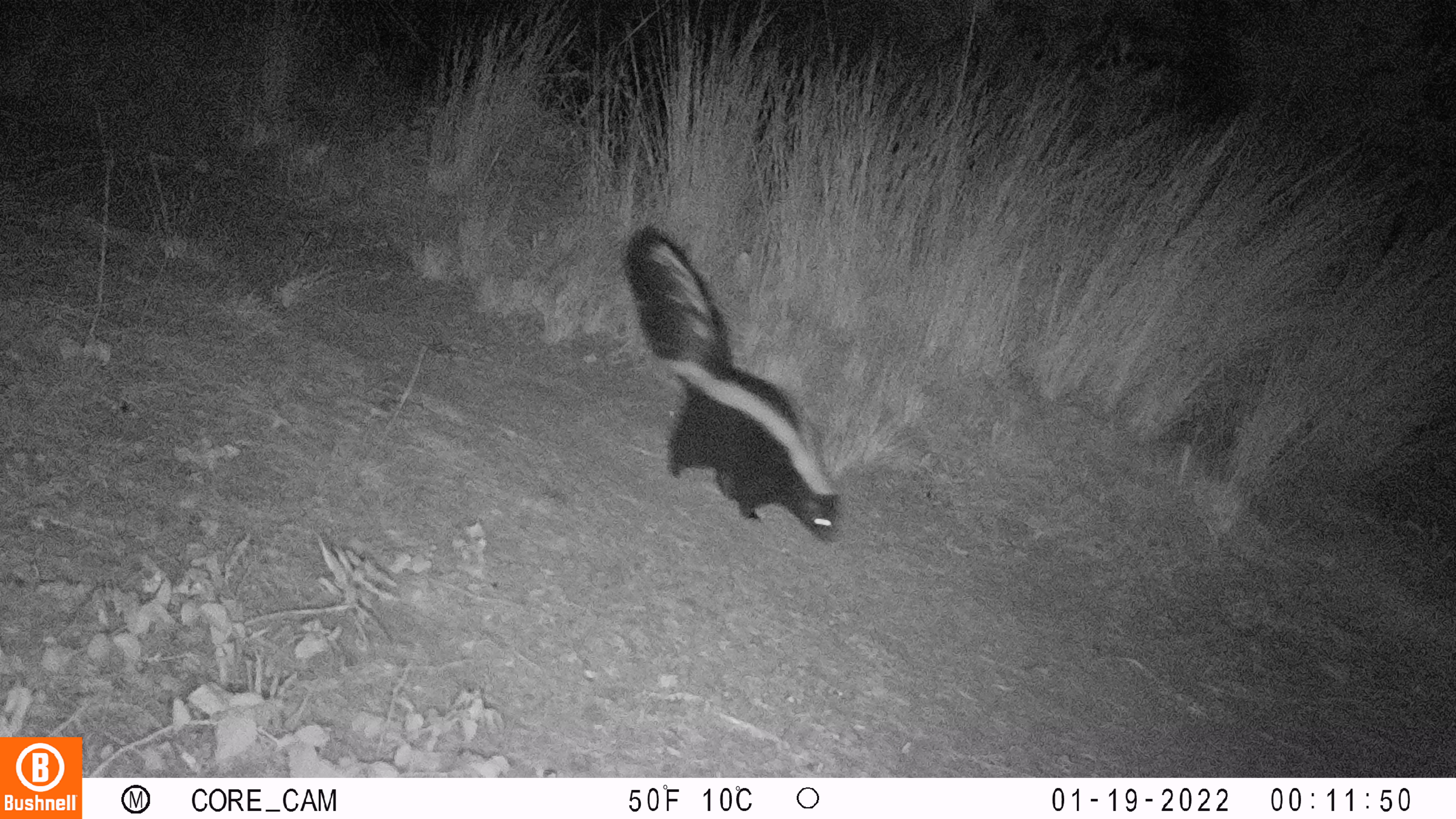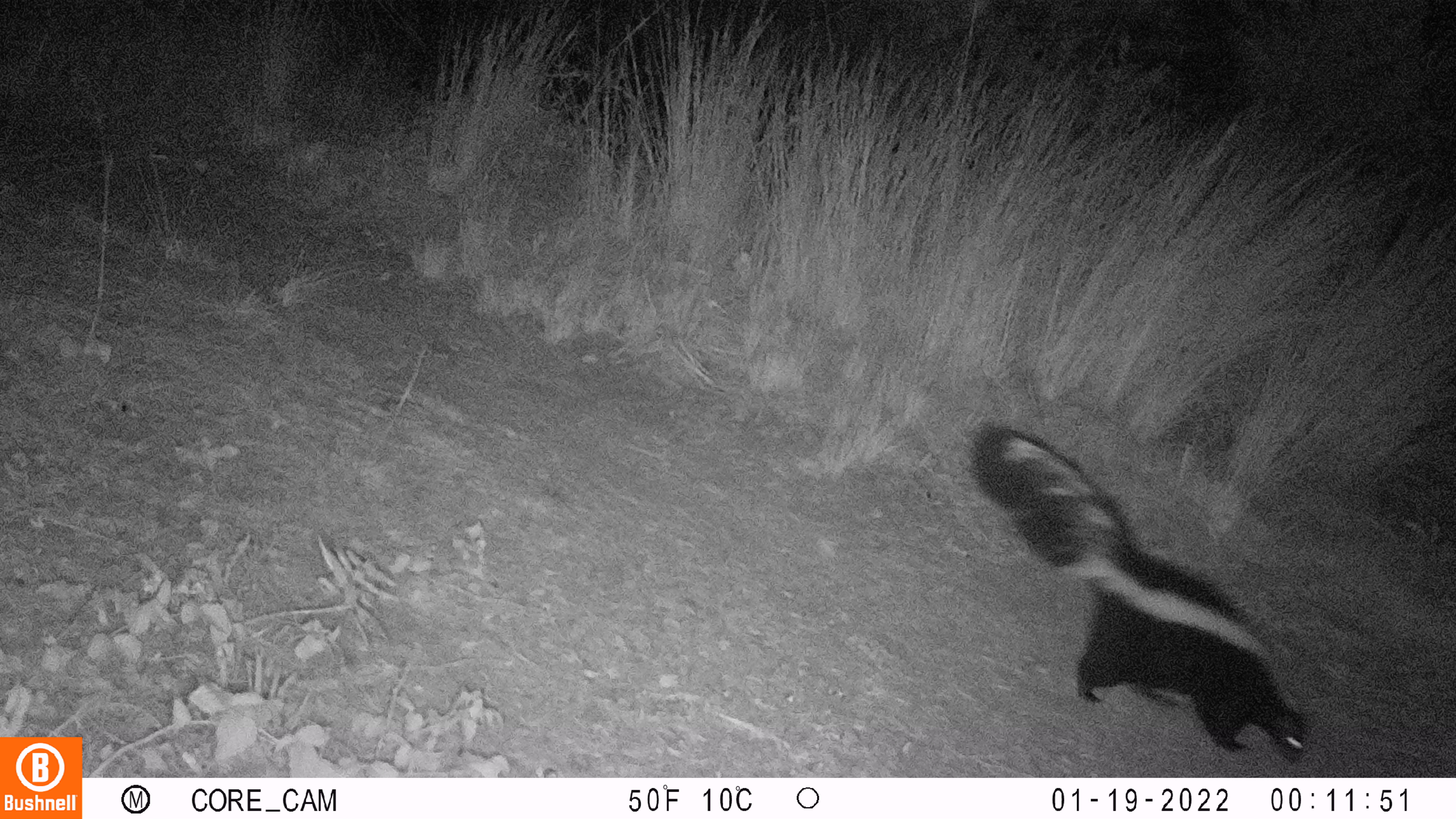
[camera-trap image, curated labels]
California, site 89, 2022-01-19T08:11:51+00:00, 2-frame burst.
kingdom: Animalia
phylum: Chordata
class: Mammalia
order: Carnivora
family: Mephitidae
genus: Mephitis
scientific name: Mephitis mephitis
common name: striped skunk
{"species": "striped skunk (Mephitis mephitis)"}